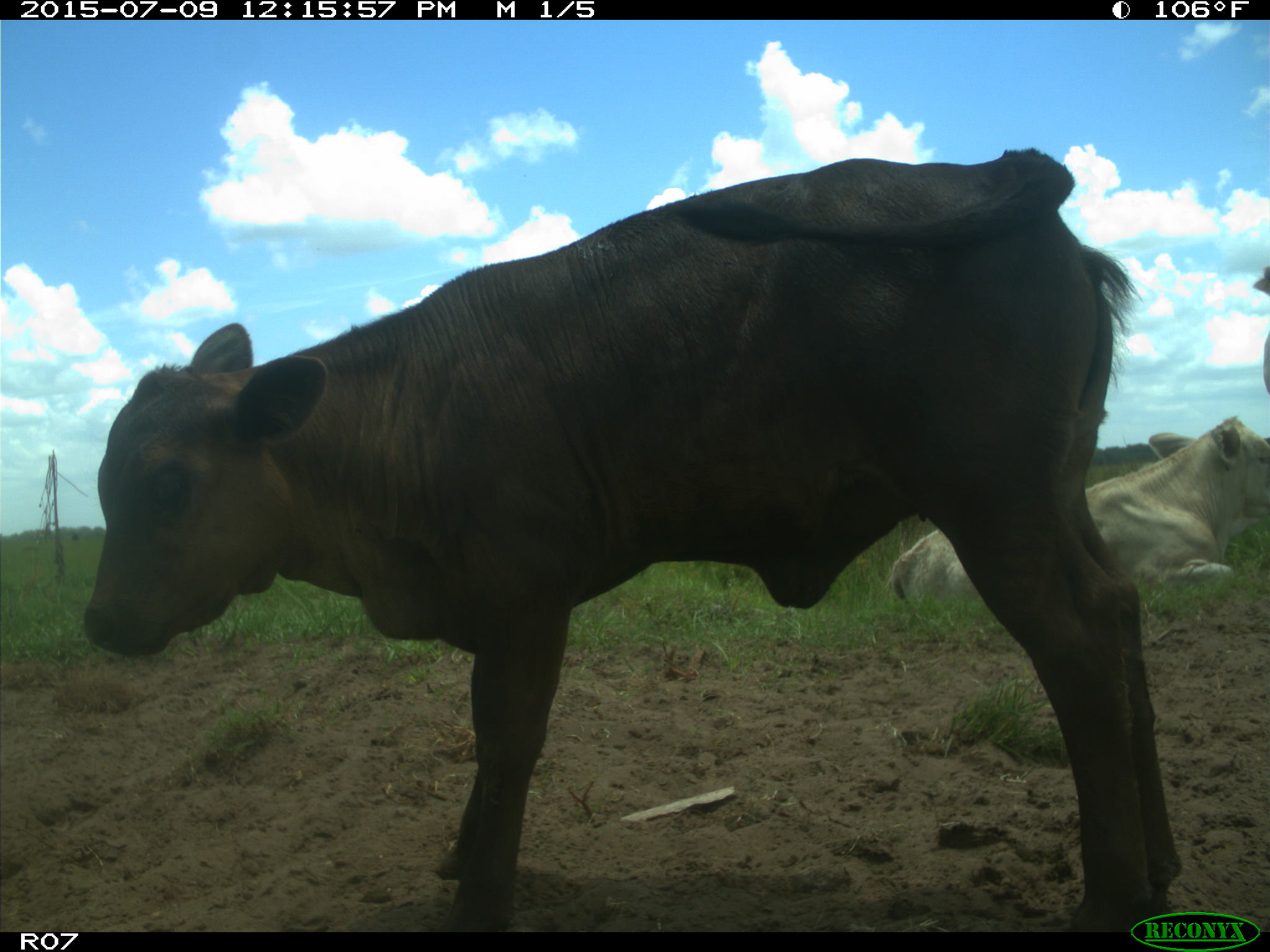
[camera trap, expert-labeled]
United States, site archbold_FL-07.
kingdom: Animalia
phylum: Chordata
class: Mammalia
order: Artiodactyla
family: Bovidae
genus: Bos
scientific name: Bos taurus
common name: domestic cow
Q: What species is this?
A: Bos taurus (domestic cow).